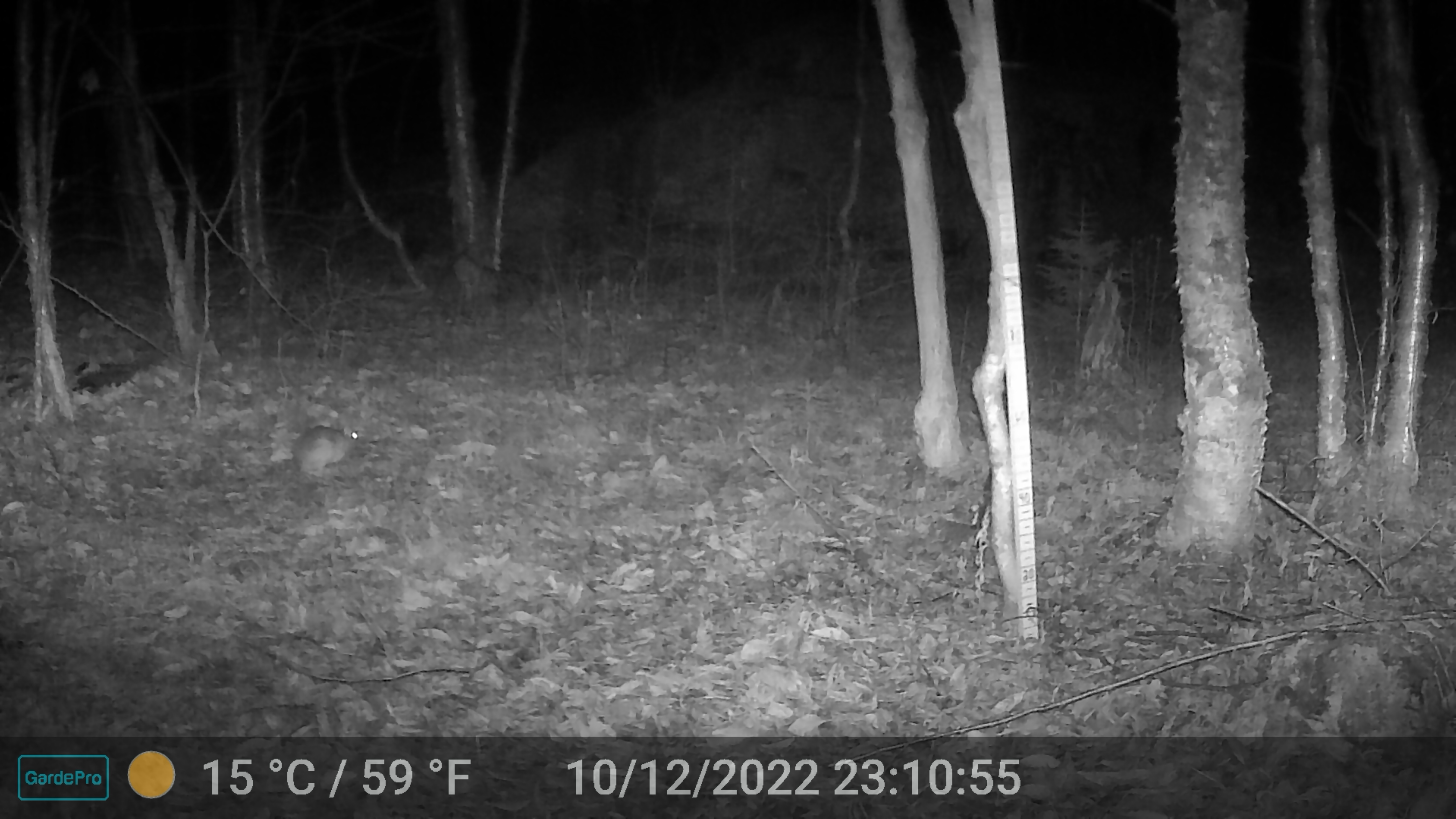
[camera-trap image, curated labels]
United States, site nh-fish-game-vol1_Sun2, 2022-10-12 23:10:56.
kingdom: Animalia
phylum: Chordata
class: Mammalia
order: Lagomorpha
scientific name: Lagomorpha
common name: rabbit or hare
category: rabbit or hare sp.